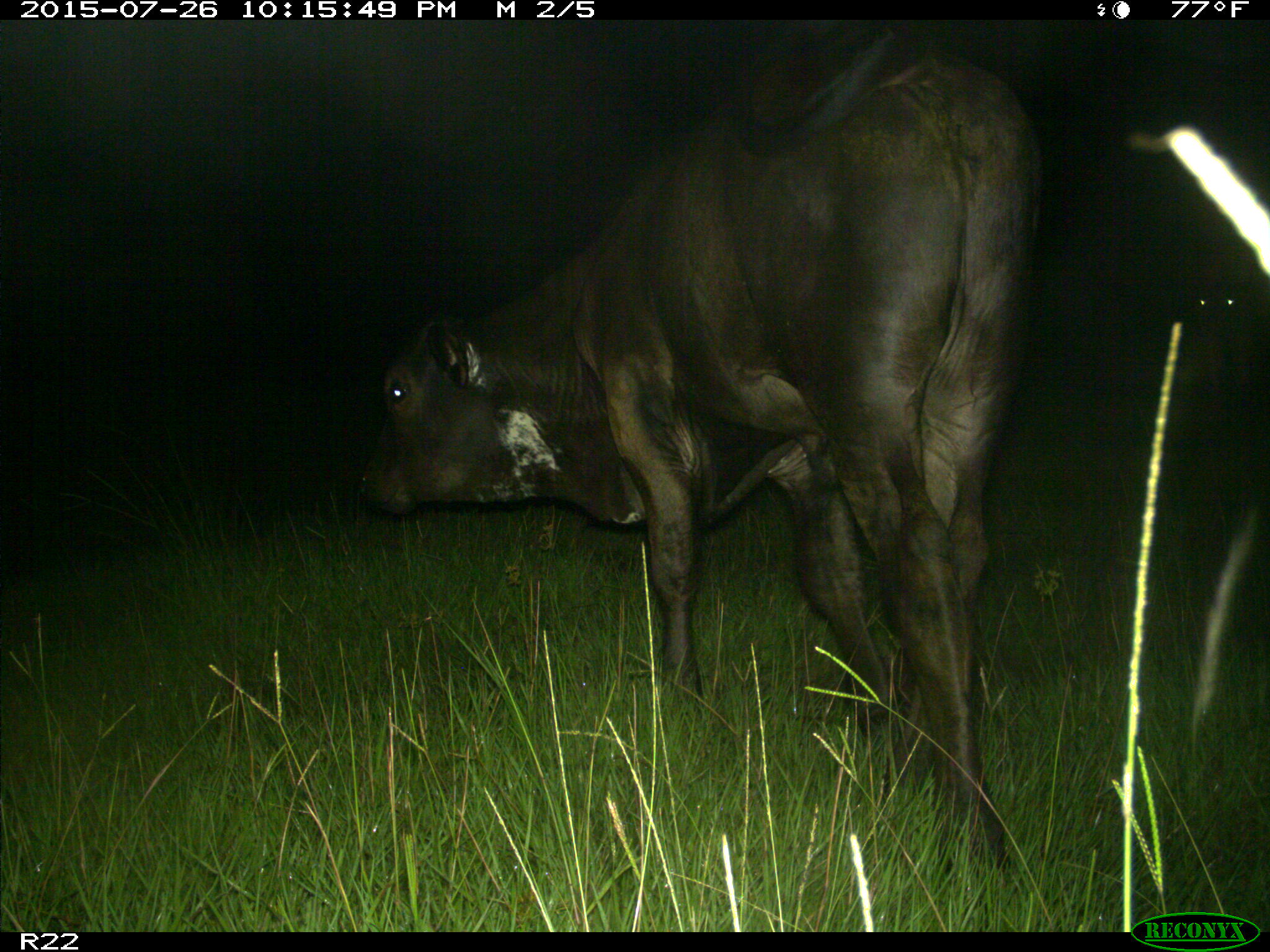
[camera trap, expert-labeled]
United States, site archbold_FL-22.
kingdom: Animalia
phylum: Chordata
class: Mammalia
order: Artiodactyla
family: Bovidae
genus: Bos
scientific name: Bos taurus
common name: domestic cow